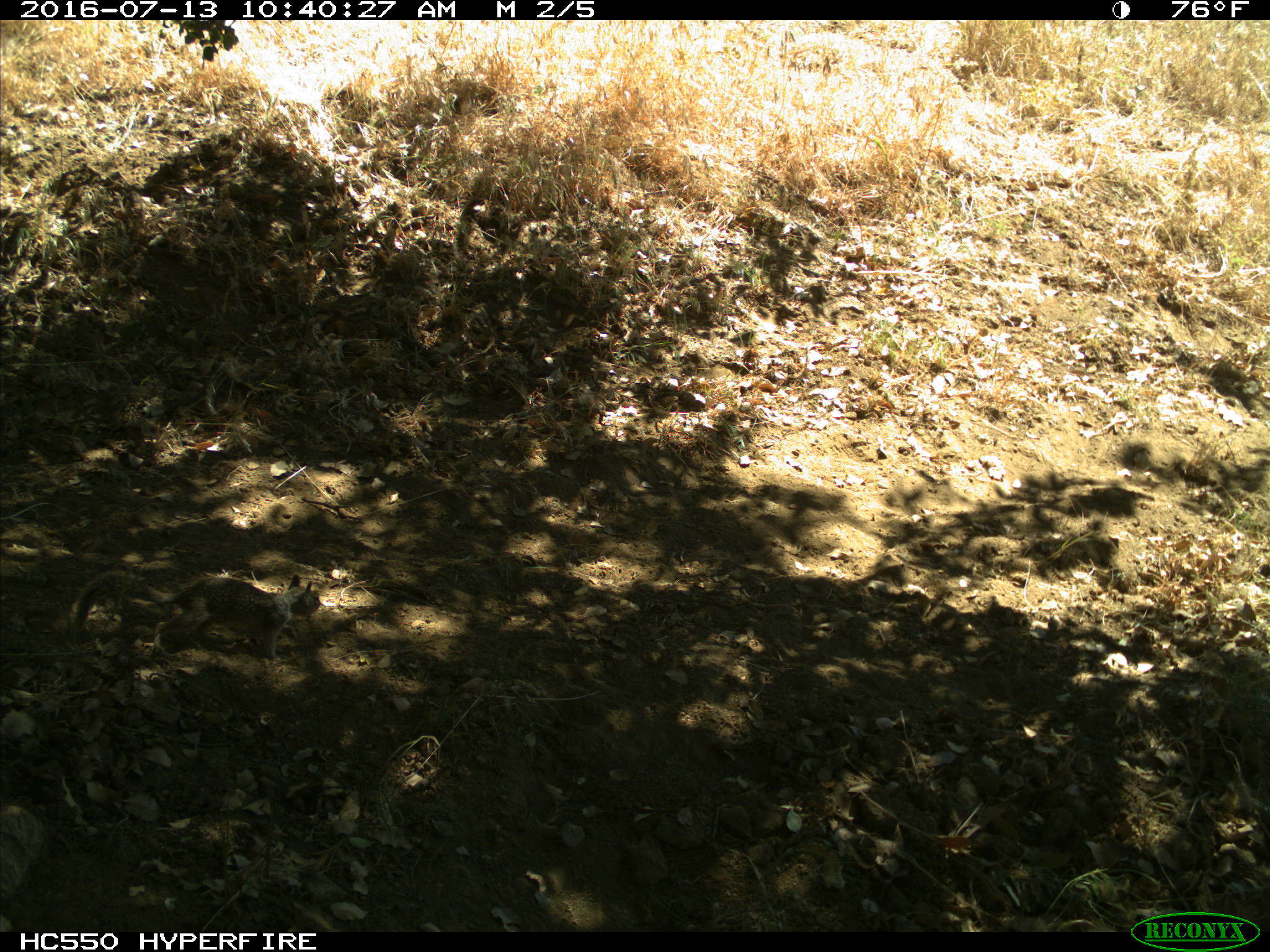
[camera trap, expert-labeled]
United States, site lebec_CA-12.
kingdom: Animalia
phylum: Chordata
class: Mammalia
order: Rodentia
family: Sciuridae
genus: Otospermophilus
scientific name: Otospermophilus beecheyi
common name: california ground squirrel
Otospermophilus beecheyi (california ground squirrel).